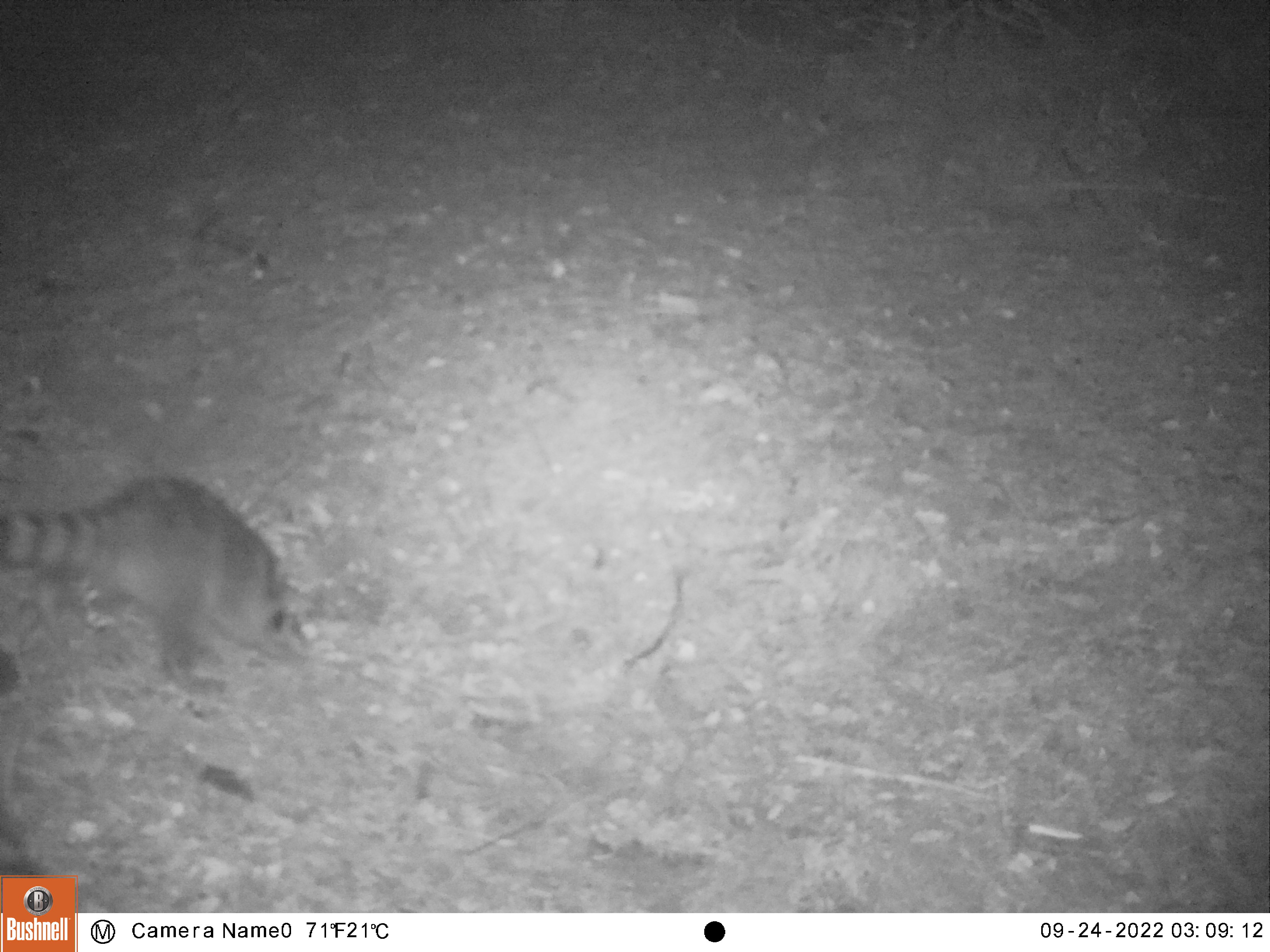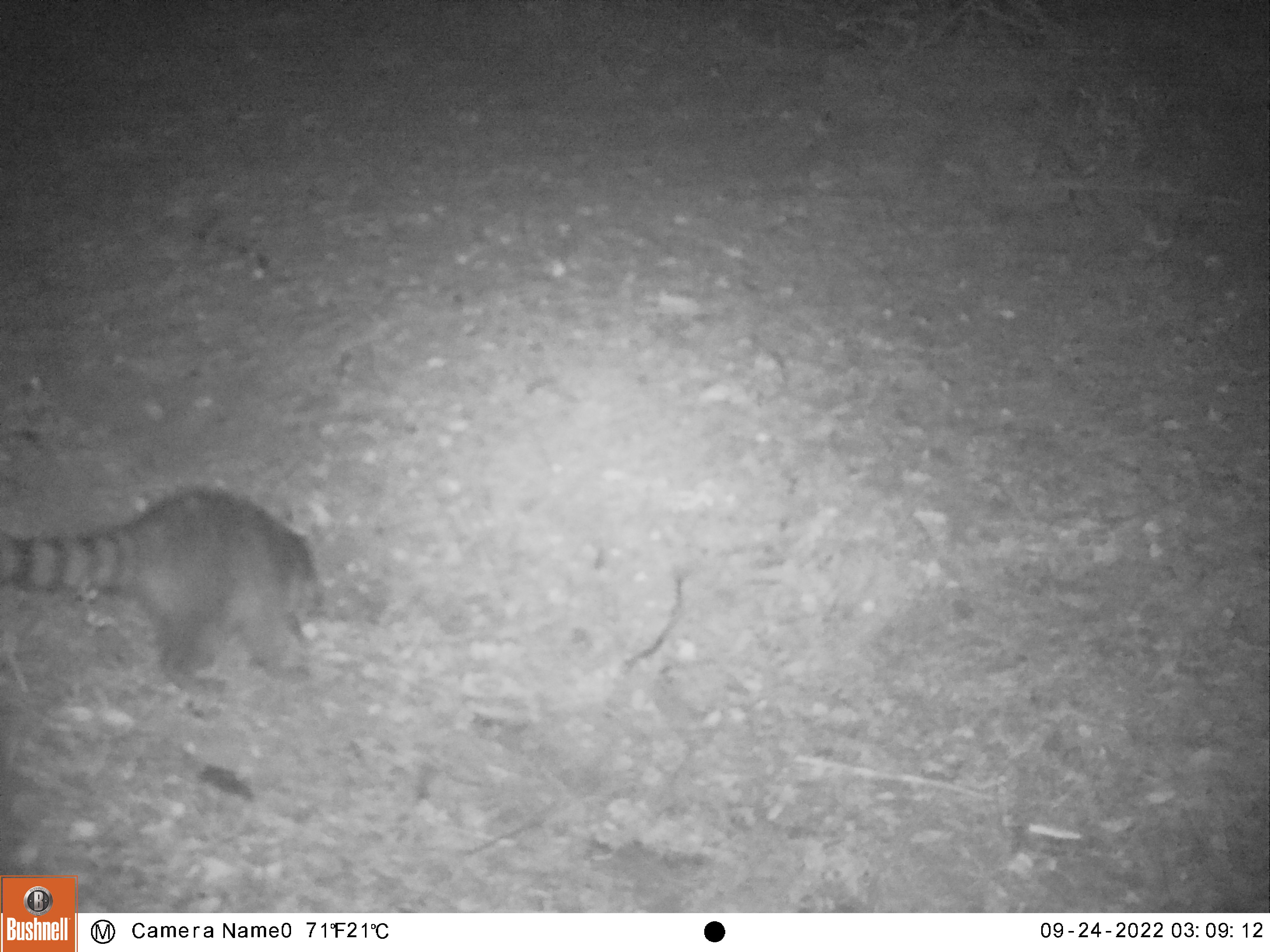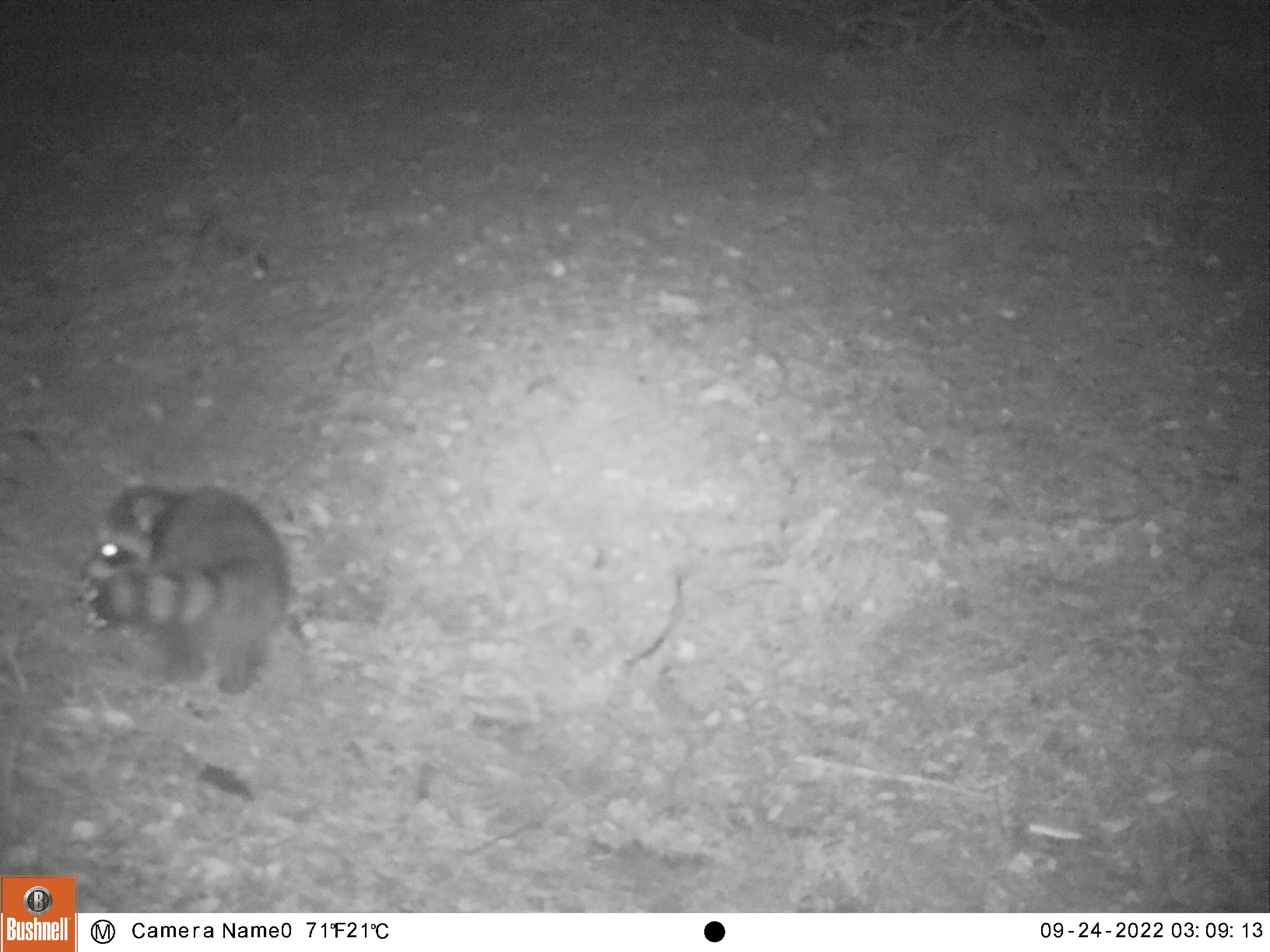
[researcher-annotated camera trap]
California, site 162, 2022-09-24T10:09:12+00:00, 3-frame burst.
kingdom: Animalia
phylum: Chordata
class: Mammalia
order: Carnivora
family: Procyonidae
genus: Procyon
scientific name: Procyon lotor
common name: raccoon